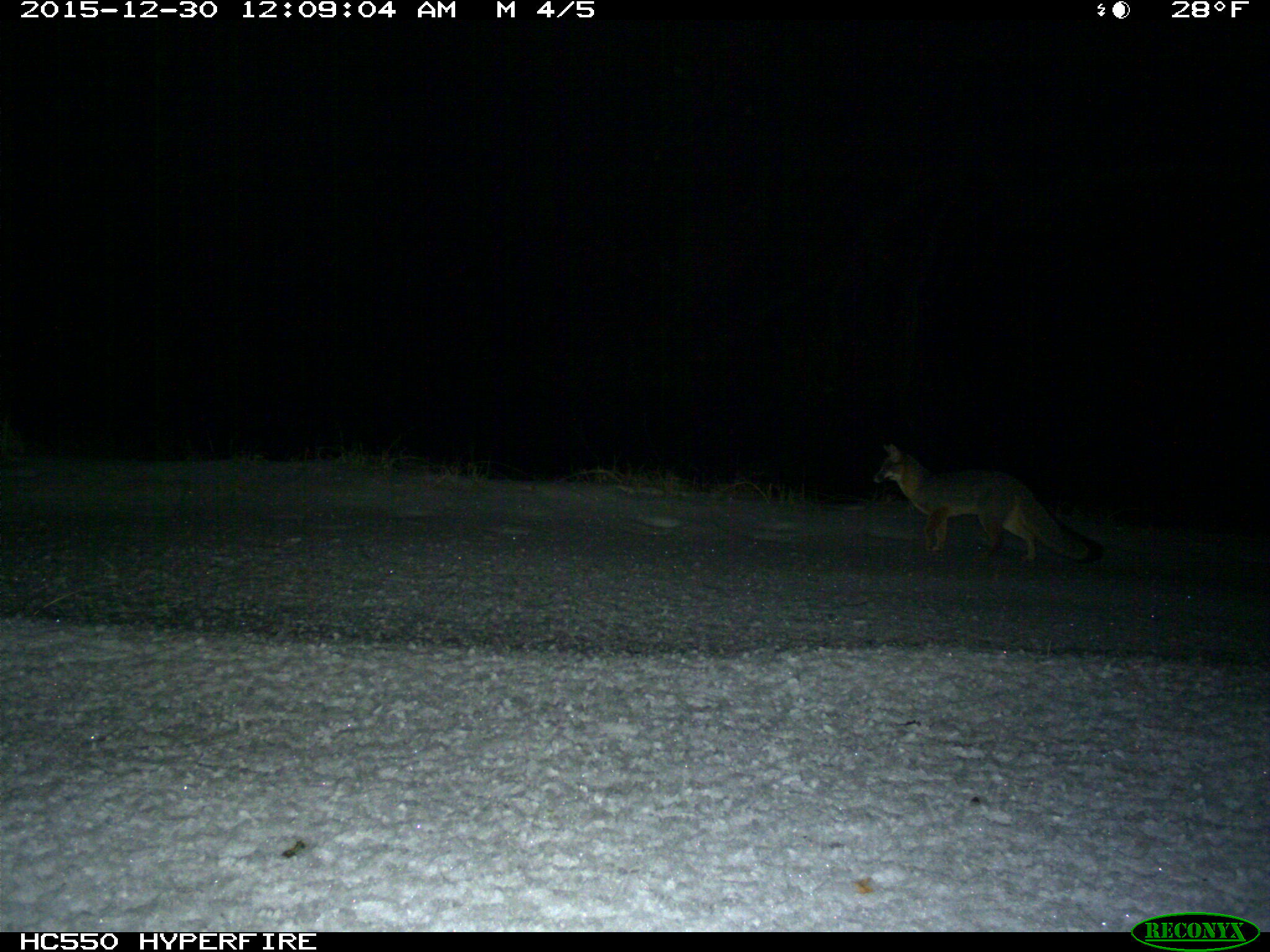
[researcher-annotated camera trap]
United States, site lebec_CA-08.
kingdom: Animalia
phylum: Chordata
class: Mammalia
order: Carnivora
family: Canidae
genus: Urocyon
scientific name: Urocyon cinereoargenteus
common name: gray fox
Urocyon cinereoargenteus (gray fox).